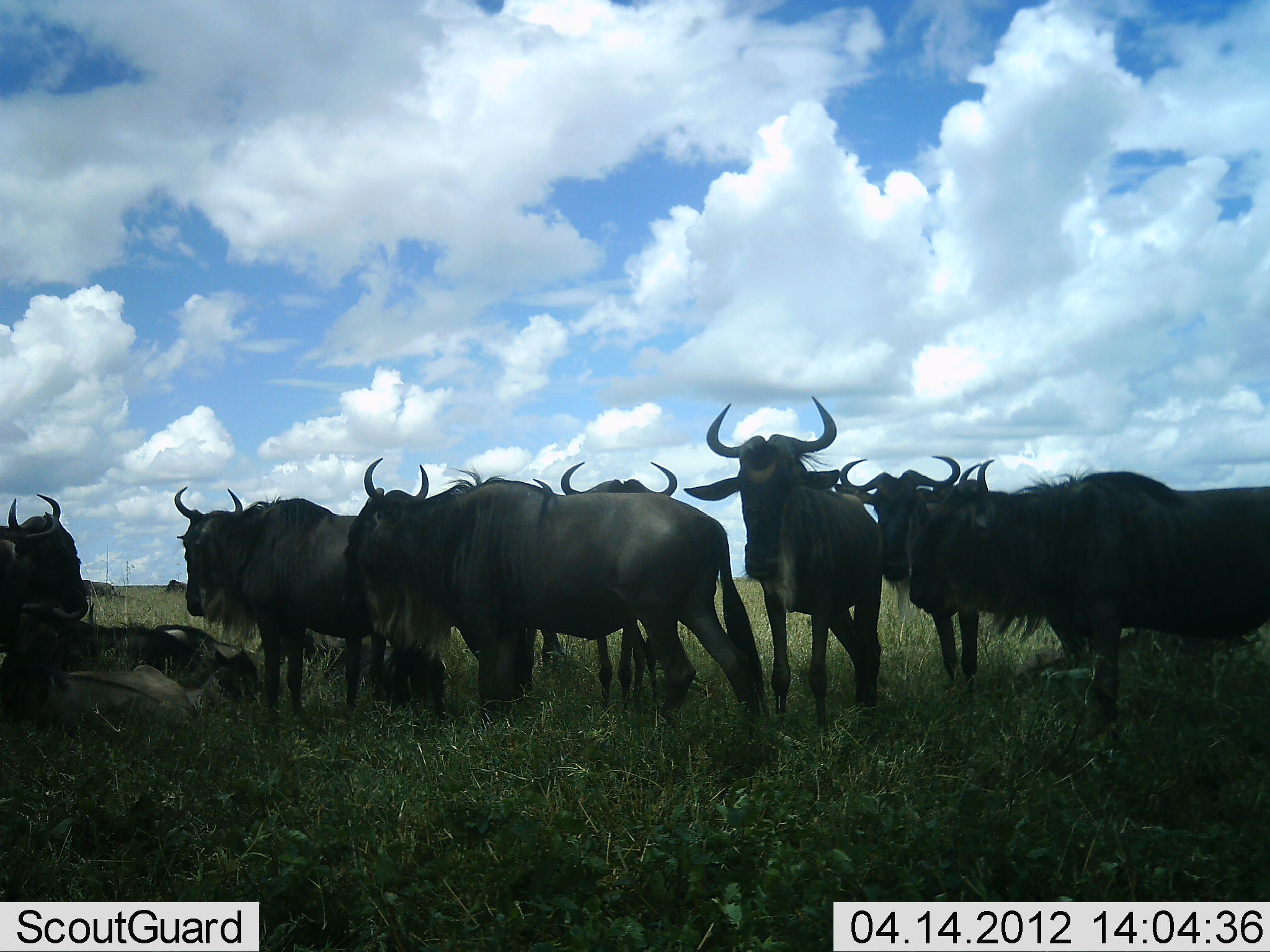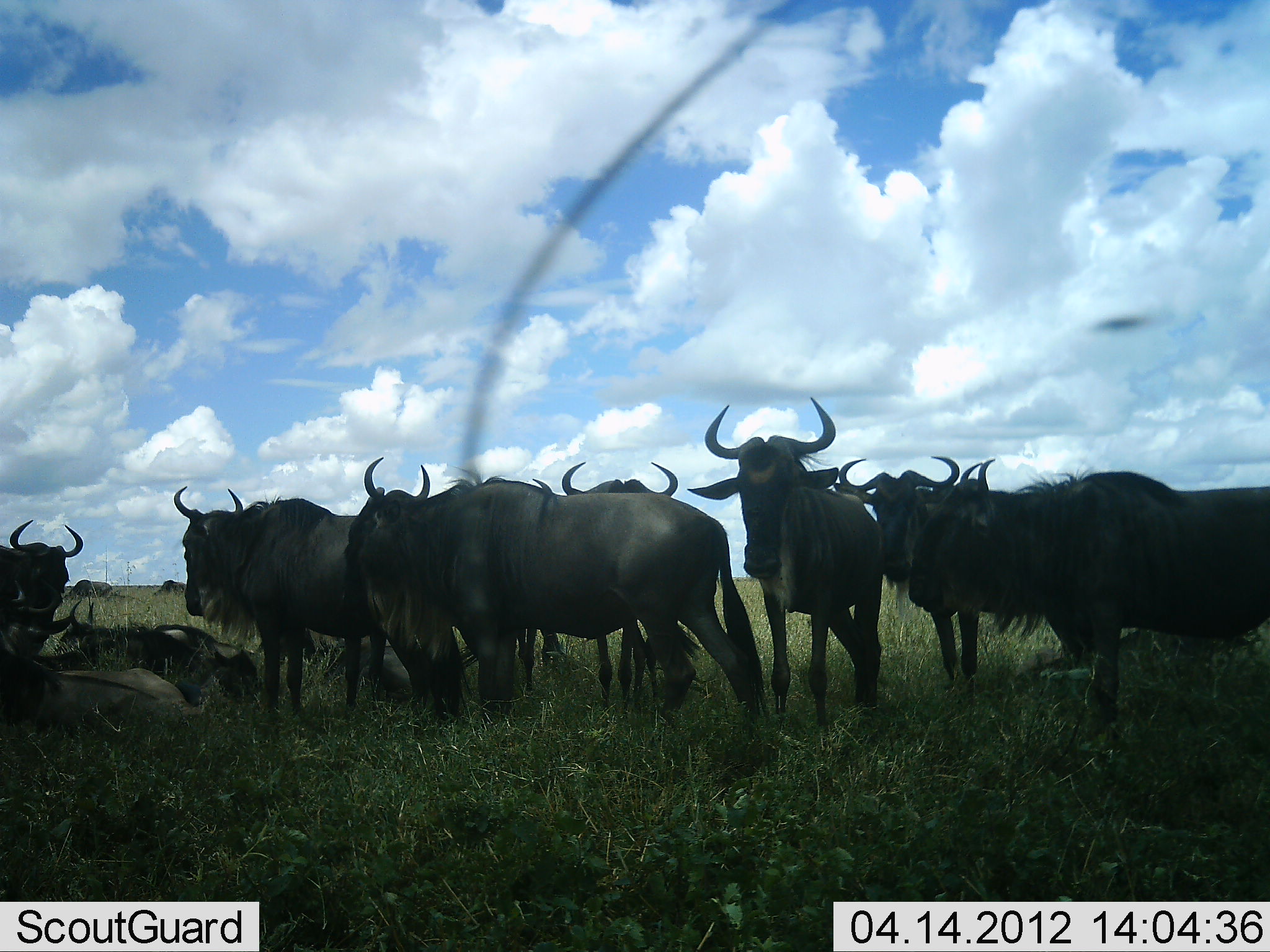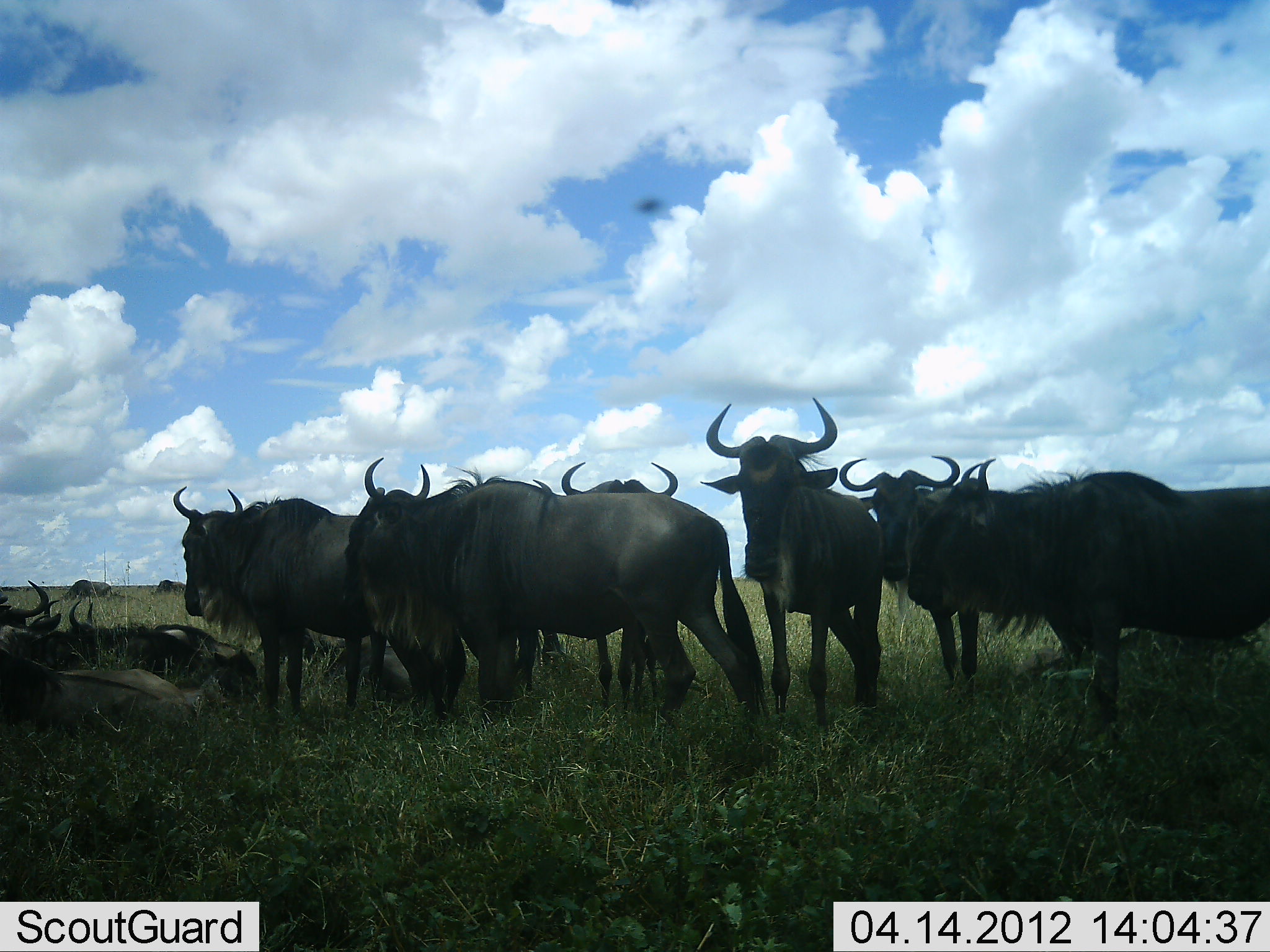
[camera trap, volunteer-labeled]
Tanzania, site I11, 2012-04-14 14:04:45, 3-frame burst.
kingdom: Animalia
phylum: Chordata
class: Mammalia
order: Artiodactyla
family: Bovidae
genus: Connochaetes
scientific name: Connochaetes taurinus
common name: blue wildebeest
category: wildebeest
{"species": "wildebeest (blue wildebeest) (Connochaetes taurinus)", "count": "11-50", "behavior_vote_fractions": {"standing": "77%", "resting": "92%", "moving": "0%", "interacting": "0%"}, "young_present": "0%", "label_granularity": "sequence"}